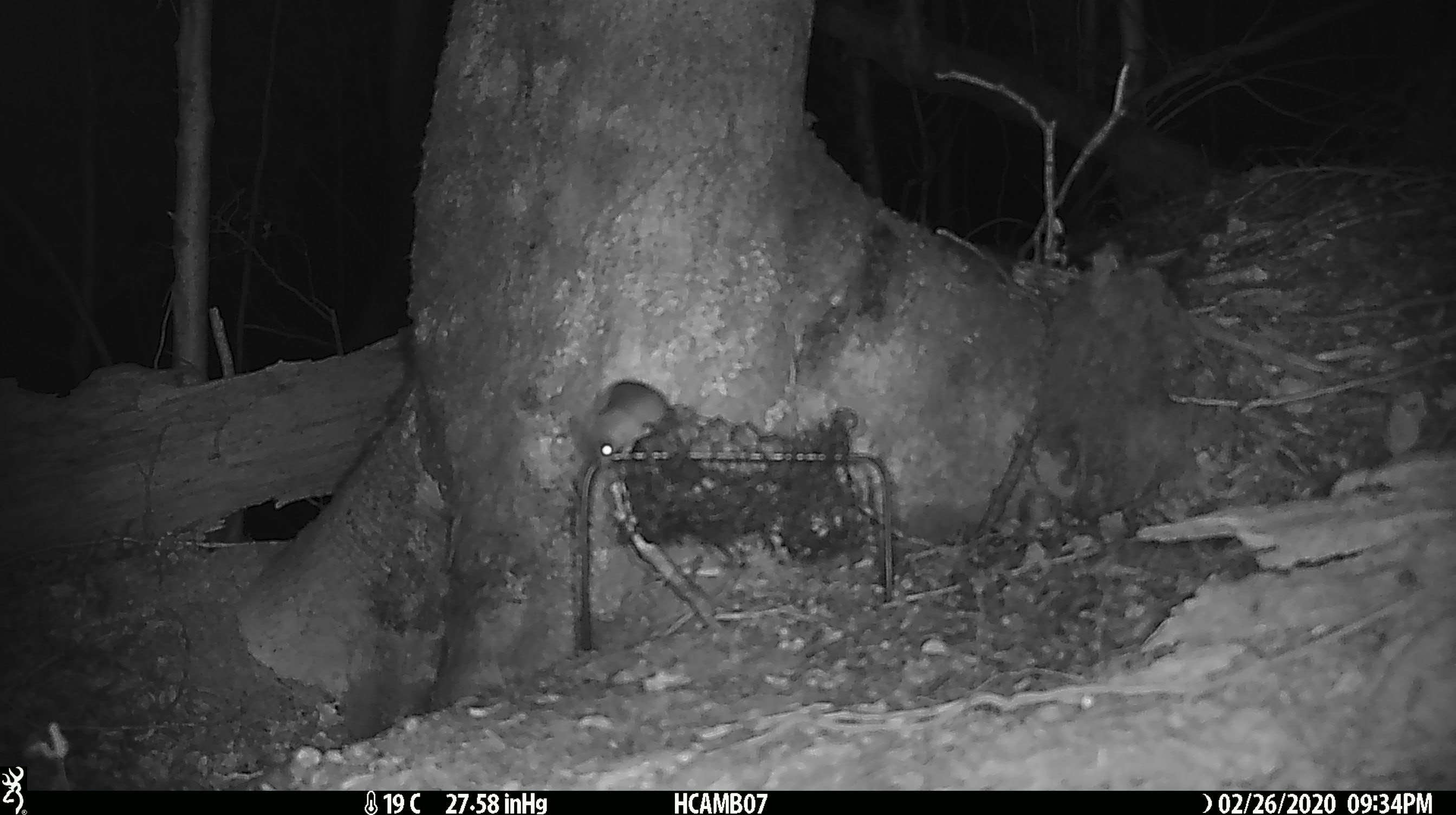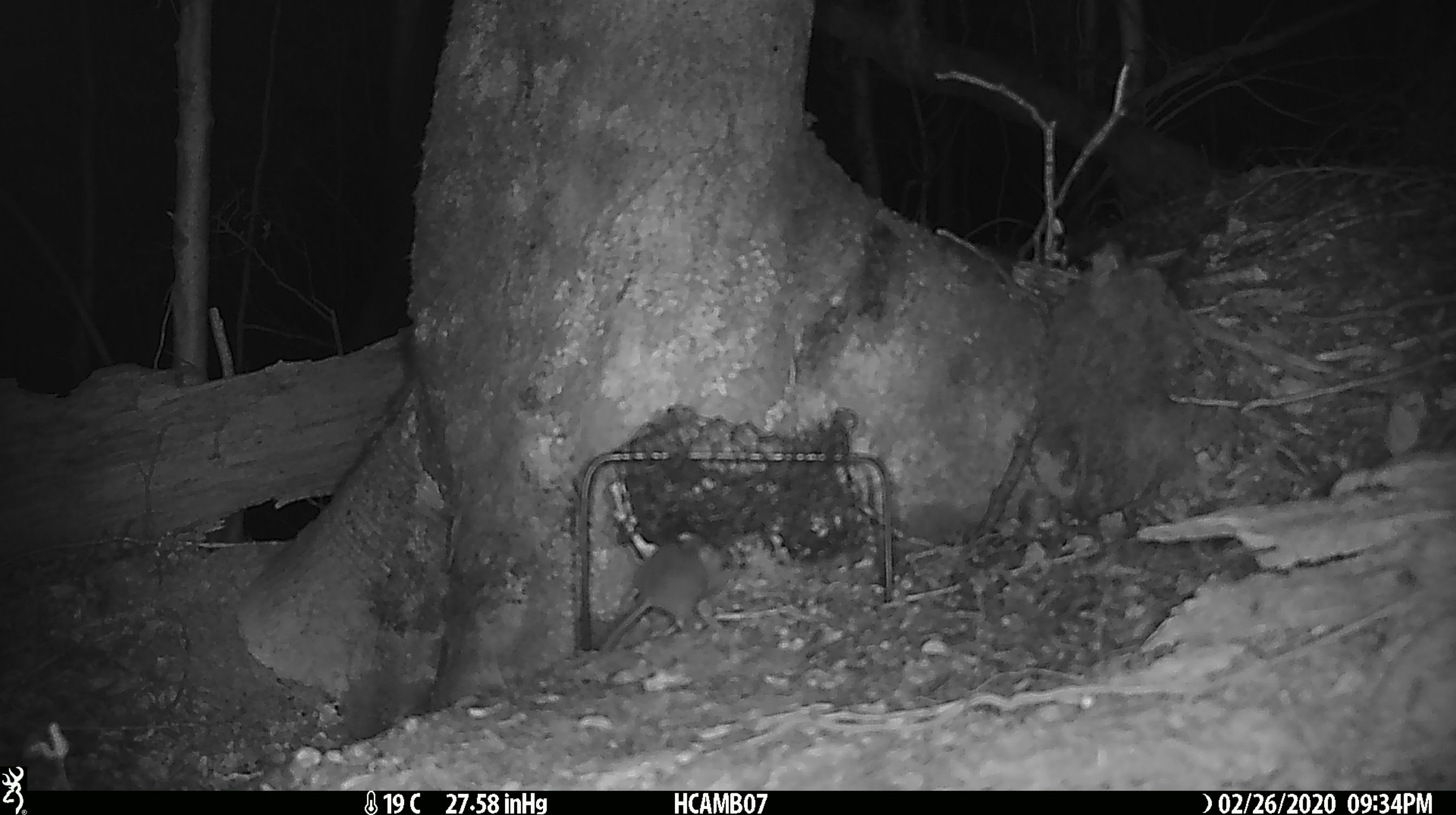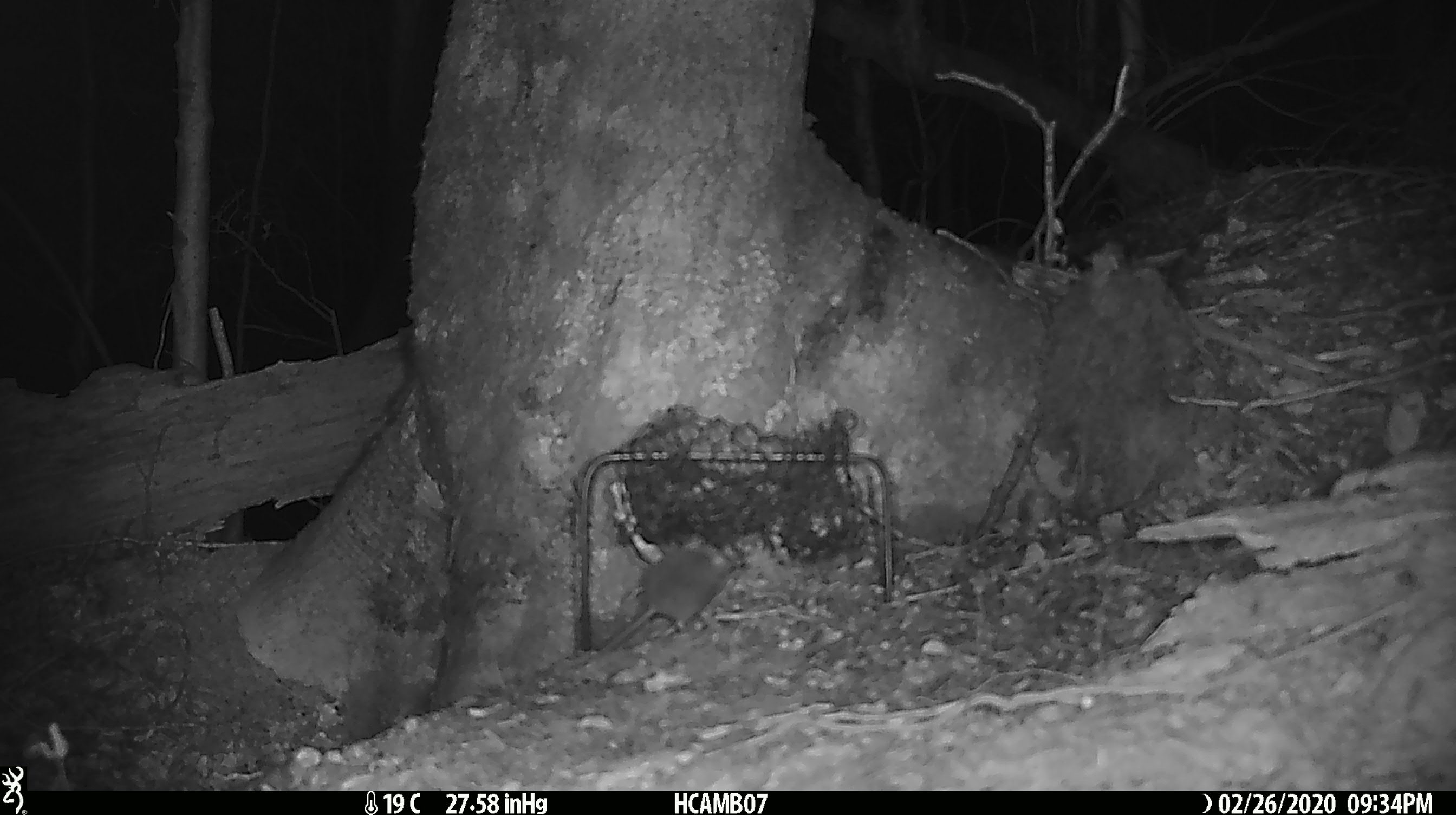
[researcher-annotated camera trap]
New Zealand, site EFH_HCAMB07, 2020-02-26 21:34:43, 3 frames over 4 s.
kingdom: Animalia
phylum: Chordata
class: Mammalia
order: Rodentia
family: Muridae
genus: Mus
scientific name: Mus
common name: mouse